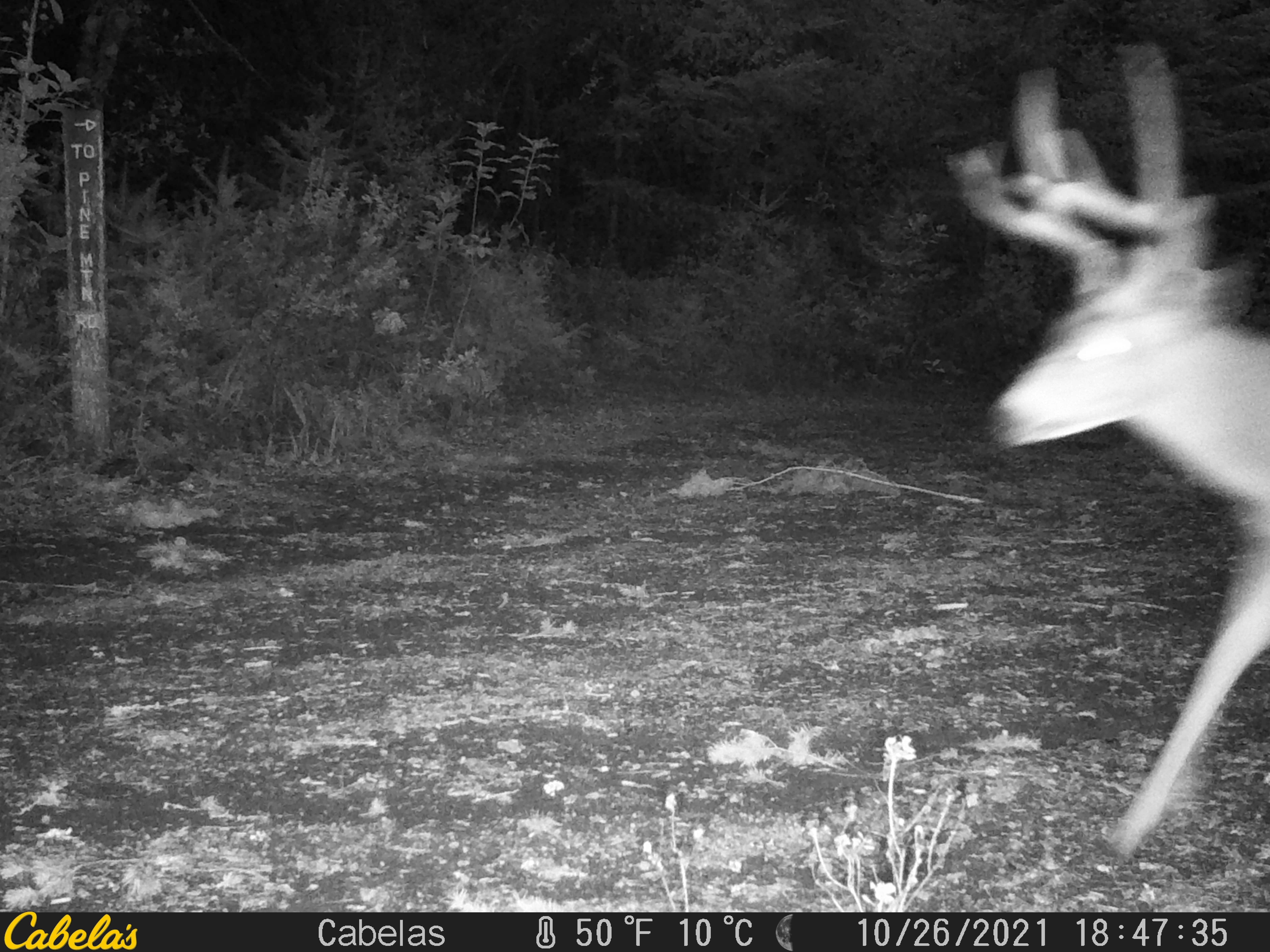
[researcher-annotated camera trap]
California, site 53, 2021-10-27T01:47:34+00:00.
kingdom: Animalia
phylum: Chordata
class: Mammalia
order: Artiodactyla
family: Cervidae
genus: Odocoileus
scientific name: Odocoileus hemionus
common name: mule deer